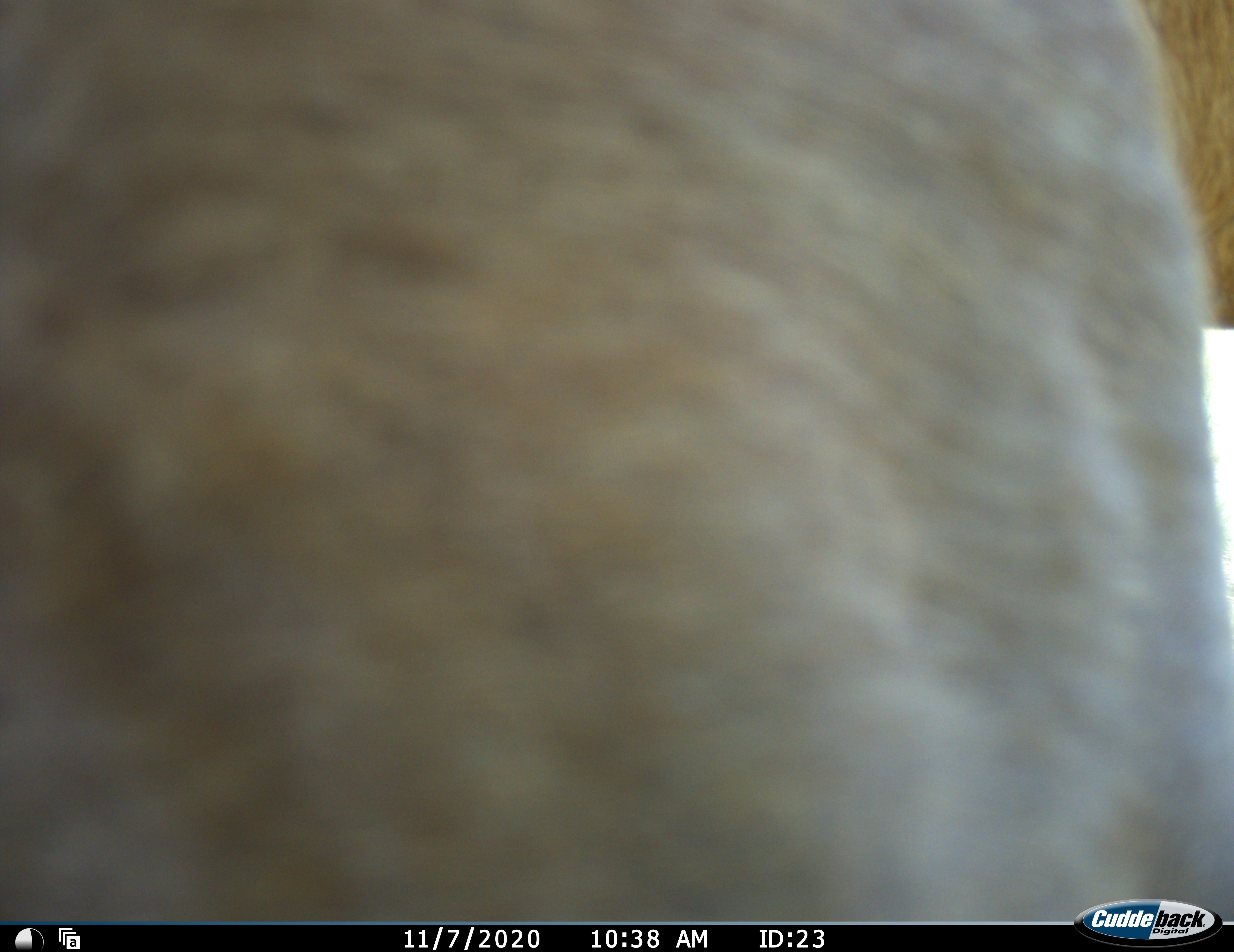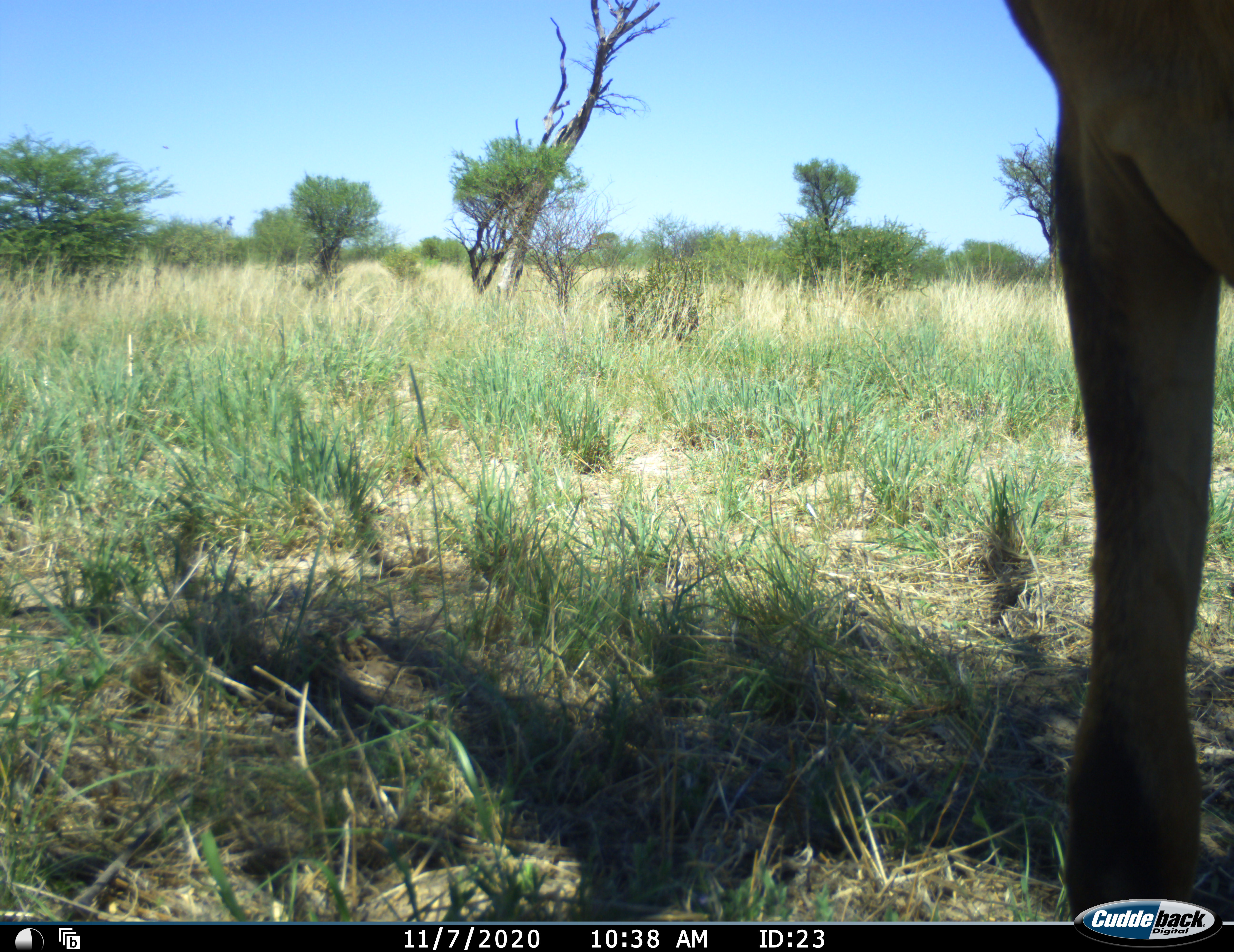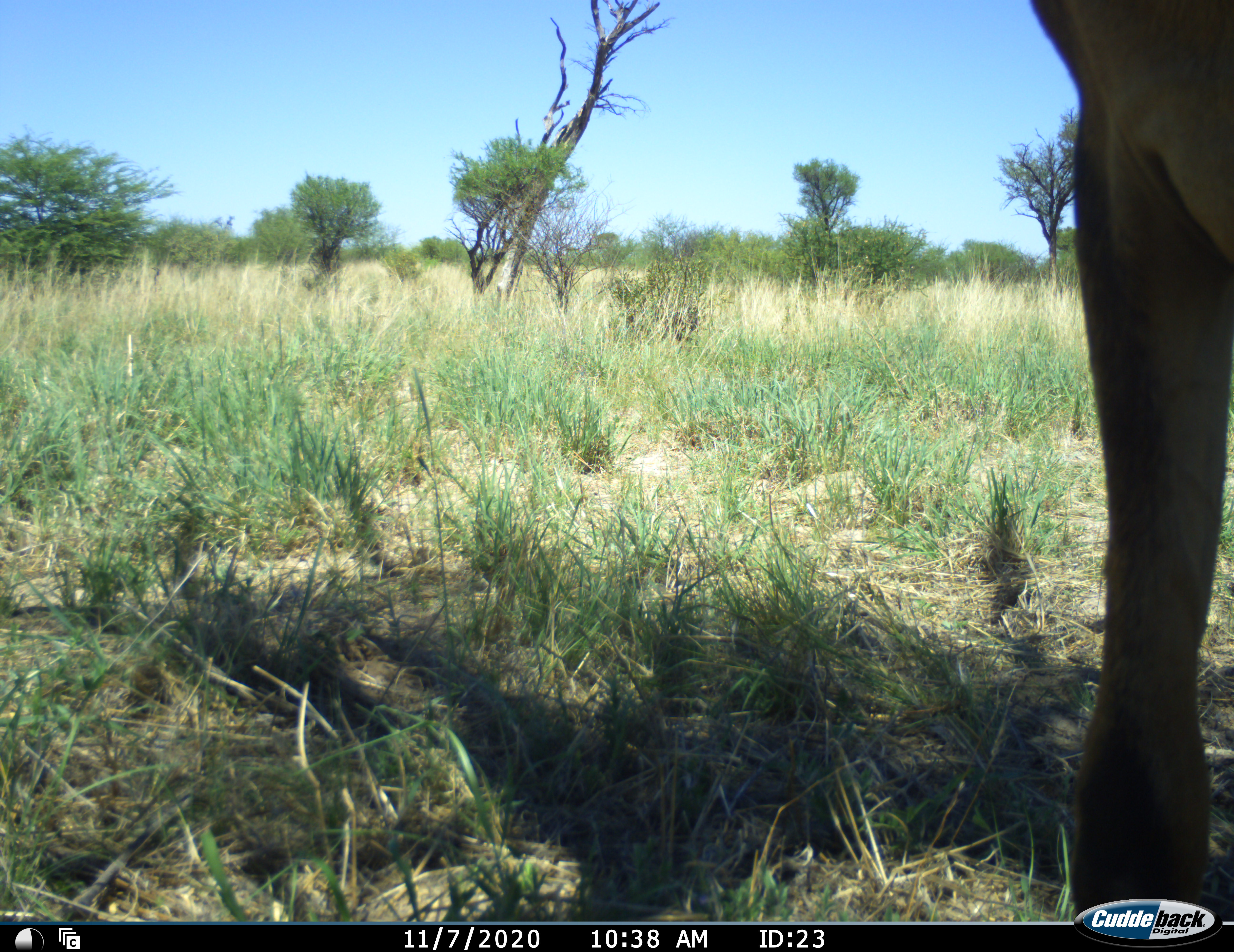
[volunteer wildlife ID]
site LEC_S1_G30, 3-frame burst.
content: unidentified animal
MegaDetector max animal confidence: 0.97